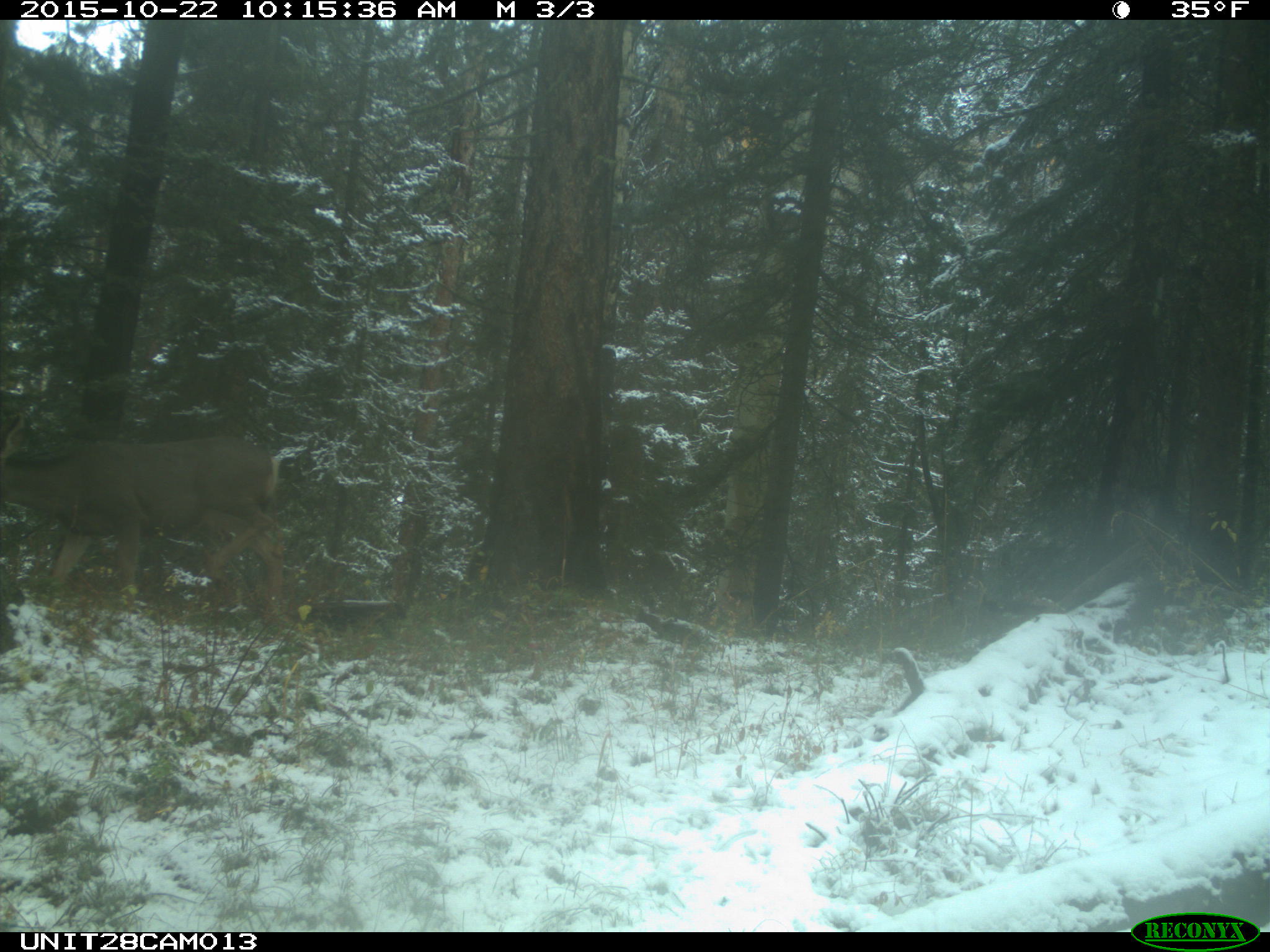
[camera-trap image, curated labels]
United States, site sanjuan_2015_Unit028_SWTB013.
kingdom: Animalia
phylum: Chordata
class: Mammalia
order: Artiodactyla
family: Cervidae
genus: Odocoileus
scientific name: Odocoileus hemionus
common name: mule deer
Odocoileus hemionus (mule deer).